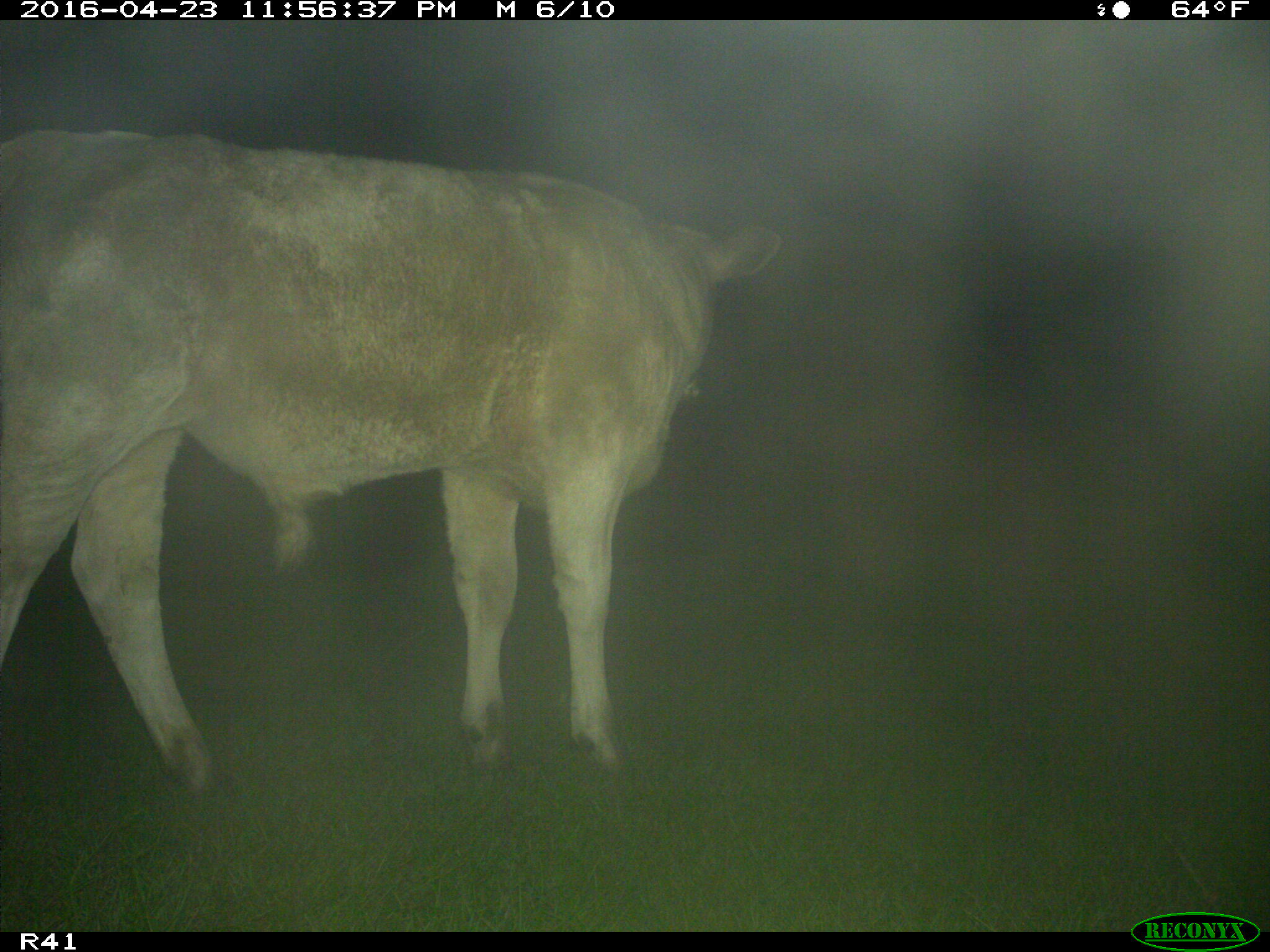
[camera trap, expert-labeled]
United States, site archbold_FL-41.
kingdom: Animalia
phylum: Chordata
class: Mammalia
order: Artiodactyla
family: Bovidae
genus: Bos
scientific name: Bos taurus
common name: domestic cow